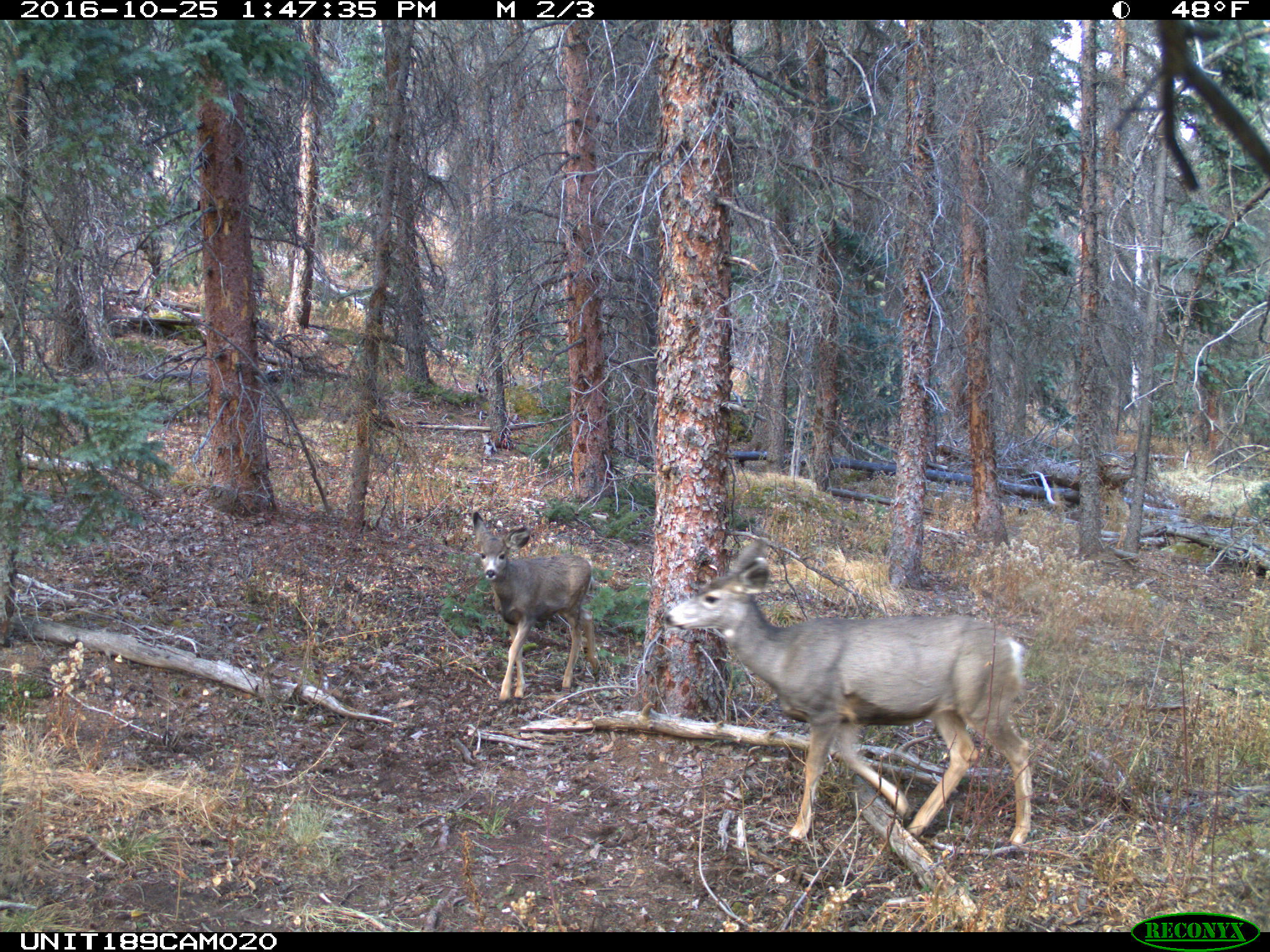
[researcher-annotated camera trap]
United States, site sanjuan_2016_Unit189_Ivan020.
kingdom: Animalia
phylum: Chordata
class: Mammalia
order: Artiodactyla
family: Cervidae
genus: Odocoileus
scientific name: Odocoileus hemionus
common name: mule deer